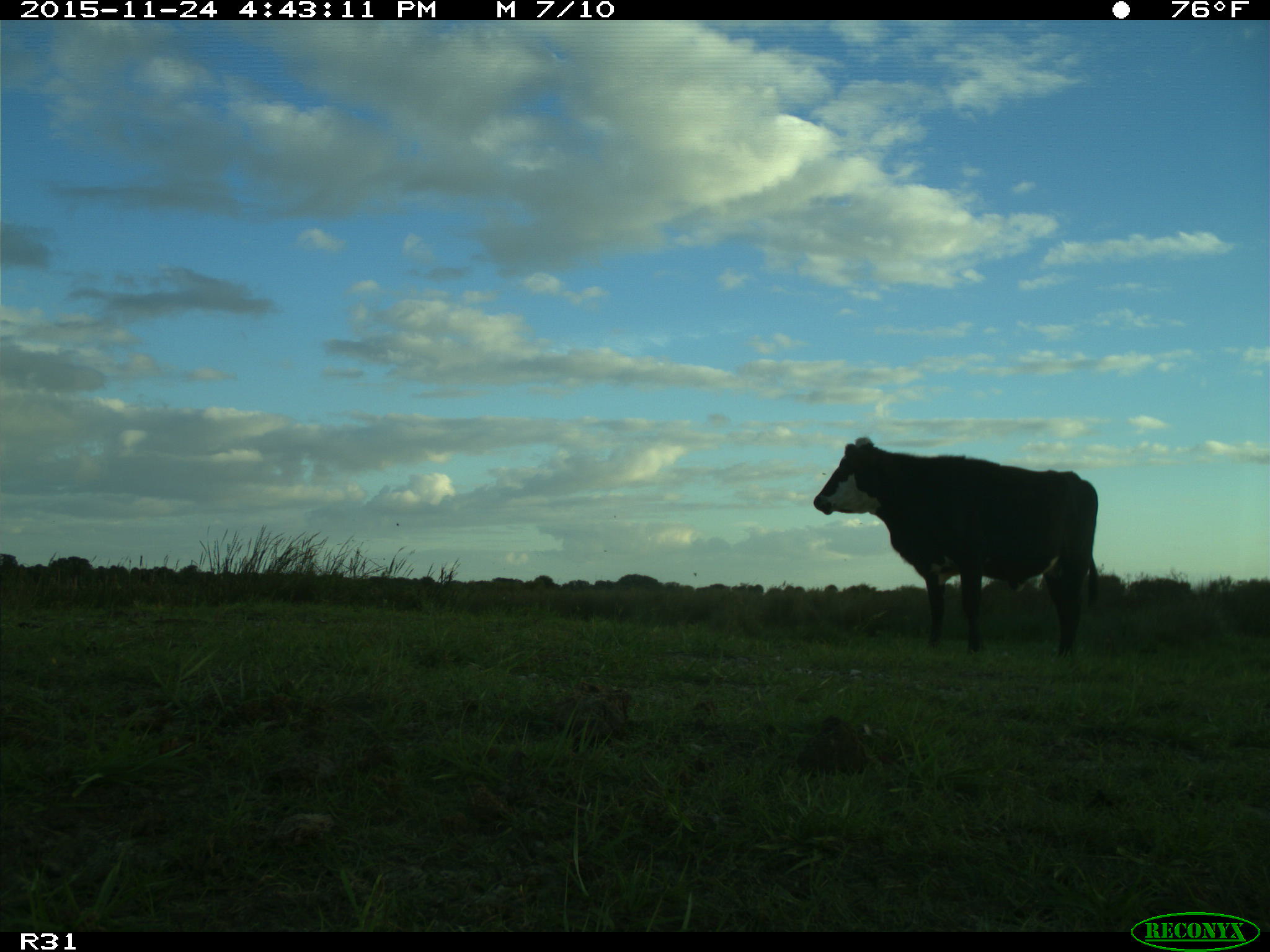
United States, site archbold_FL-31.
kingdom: Animalia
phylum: Chordata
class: Mammalia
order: Artiodactyla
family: Bovidae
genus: Bos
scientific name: Bos taurus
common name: domestic cow